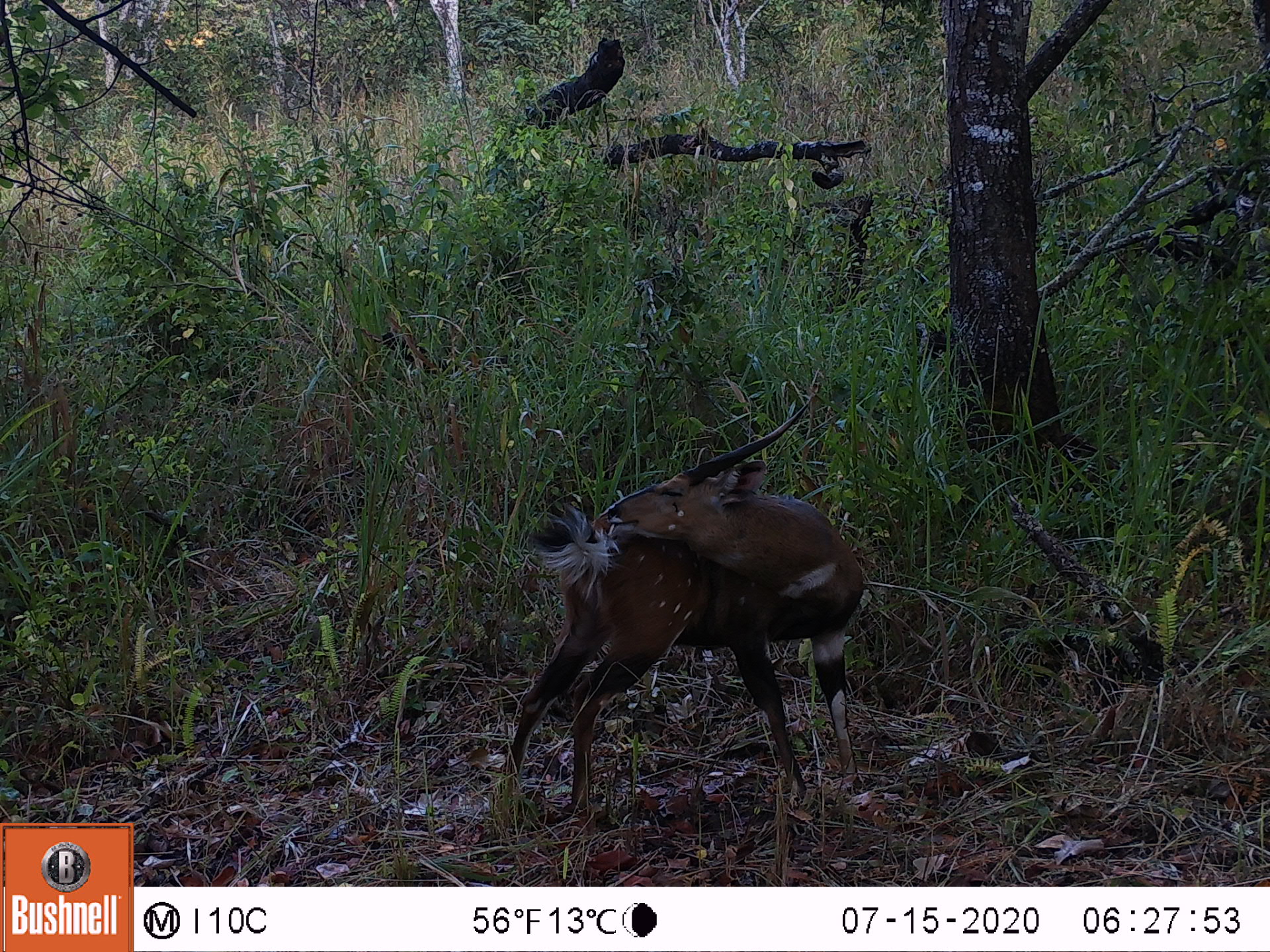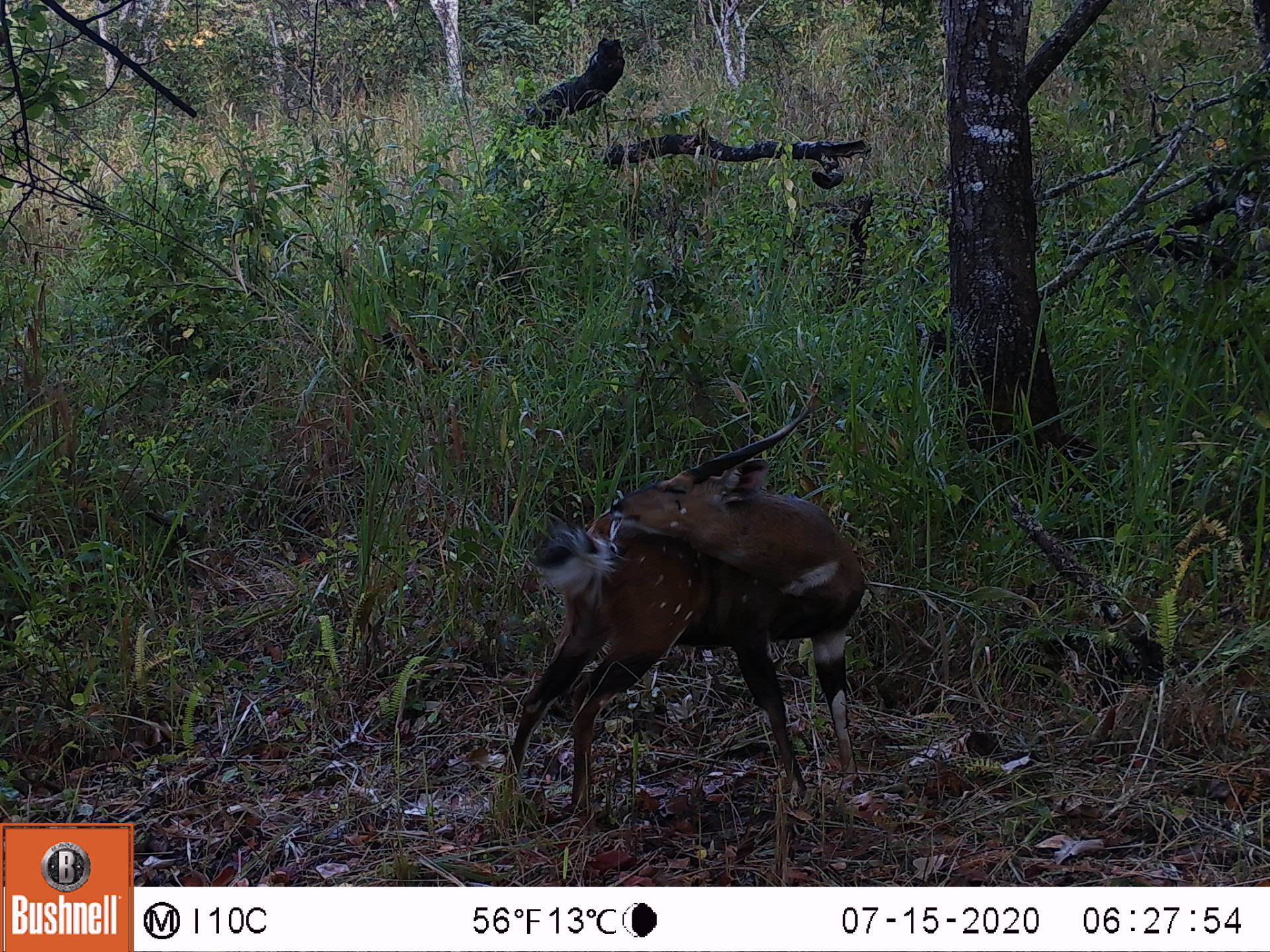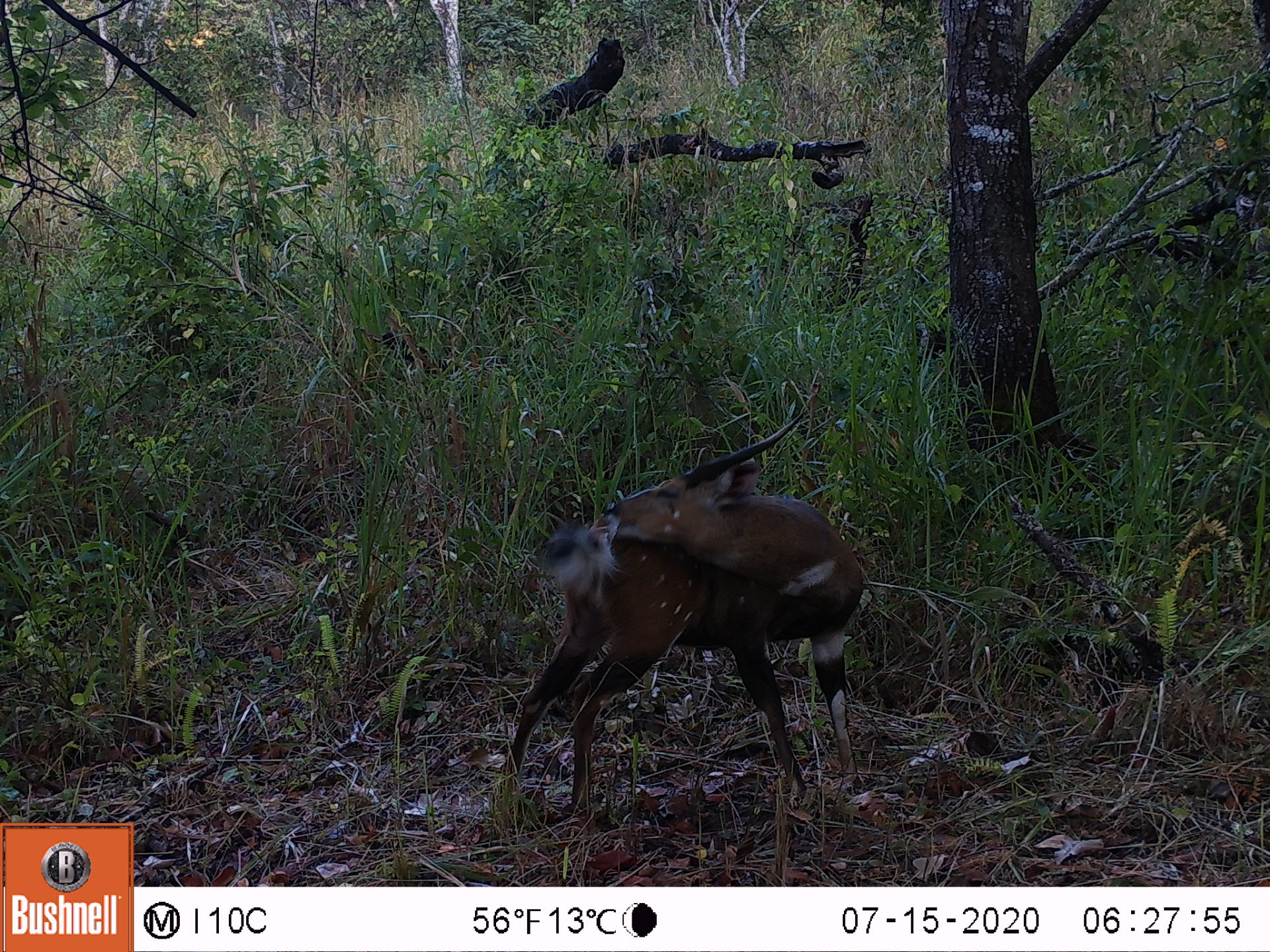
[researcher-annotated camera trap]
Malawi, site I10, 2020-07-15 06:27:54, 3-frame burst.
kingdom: Animalia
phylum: Chordata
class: Mammalia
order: Artiodactyla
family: Bovidae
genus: Tragelaphus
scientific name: Tragelaphus sylvaticus sylvaticus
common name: cape bushbuck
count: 1